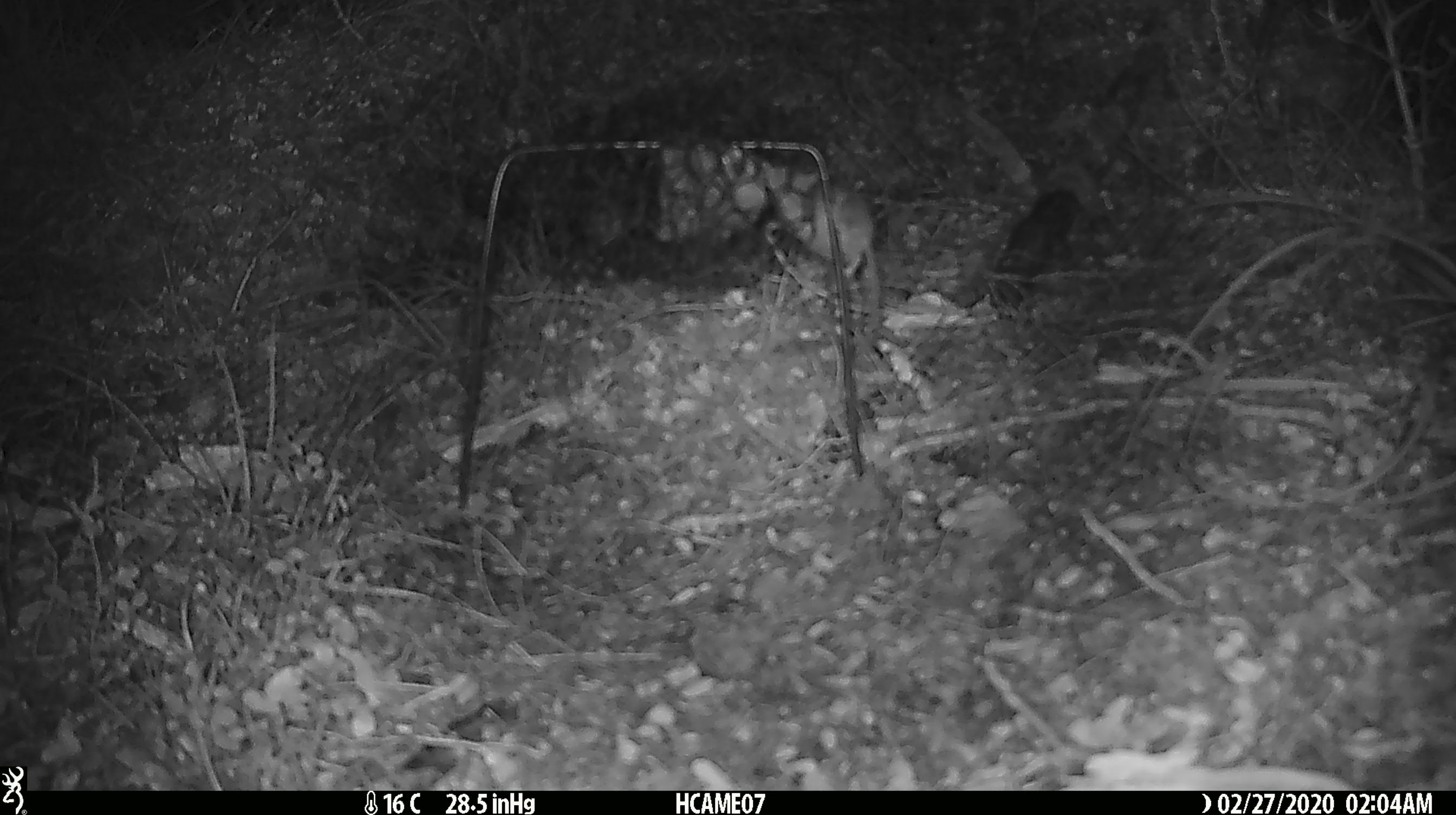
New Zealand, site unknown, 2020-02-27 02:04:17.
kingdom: Animalia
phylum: Chordata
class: Mammalia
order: Rodentia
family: Muridae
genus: Mus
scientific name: Mus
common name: mouse